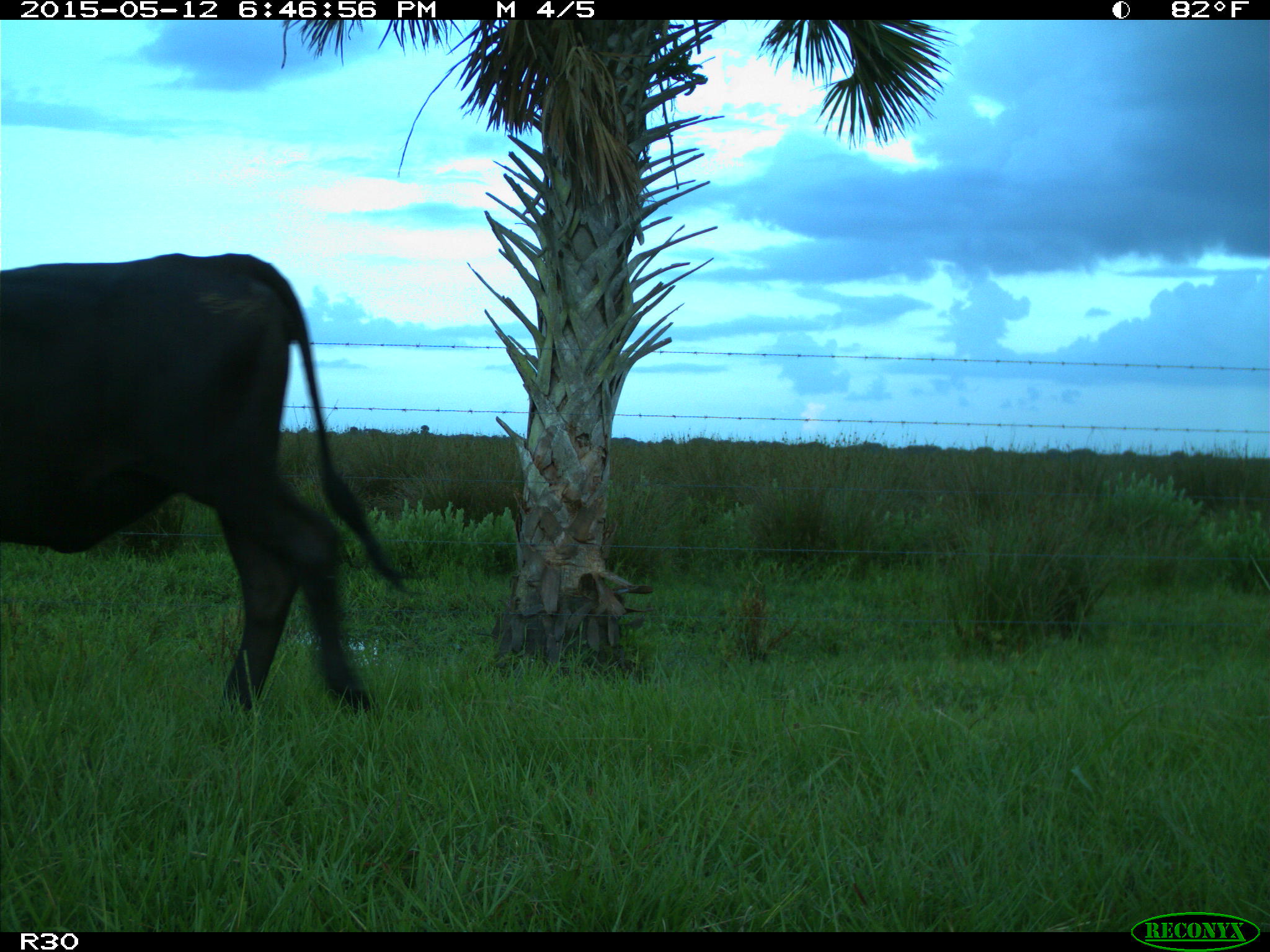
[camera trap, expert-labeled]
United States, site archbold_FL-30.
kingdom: Animalia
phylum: Chordata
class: Mammalia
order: Artiodactyla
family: Bovidae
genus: Bos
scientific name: Bos taurus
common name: domestic cow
Bos taurus (domestic cow).